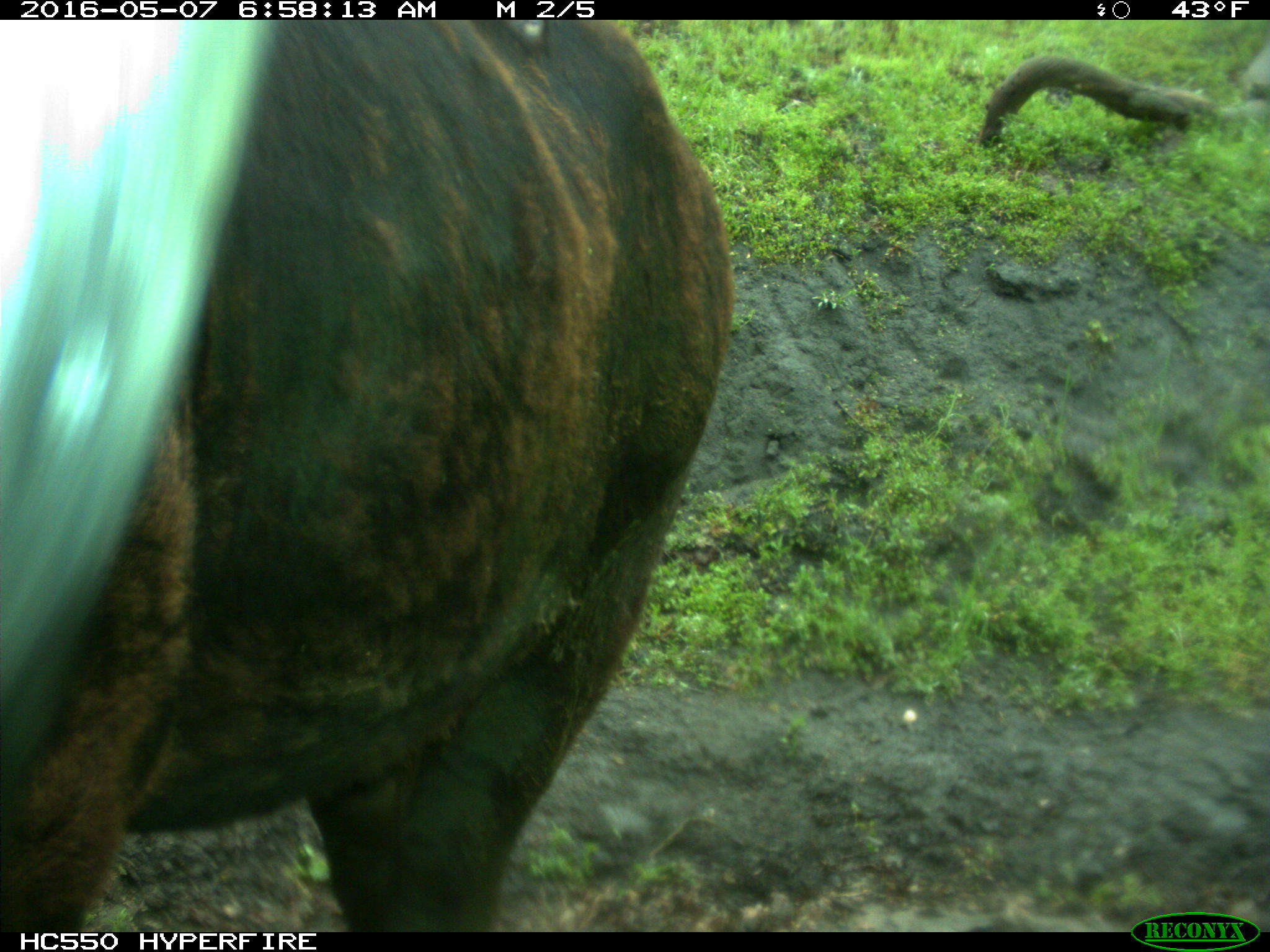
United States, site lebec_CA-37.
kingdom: Animalia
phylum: Chordata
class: Mammalia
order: Artiodactyla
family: Bovidae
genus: Bos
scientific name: Bos taurus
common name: domestic cow